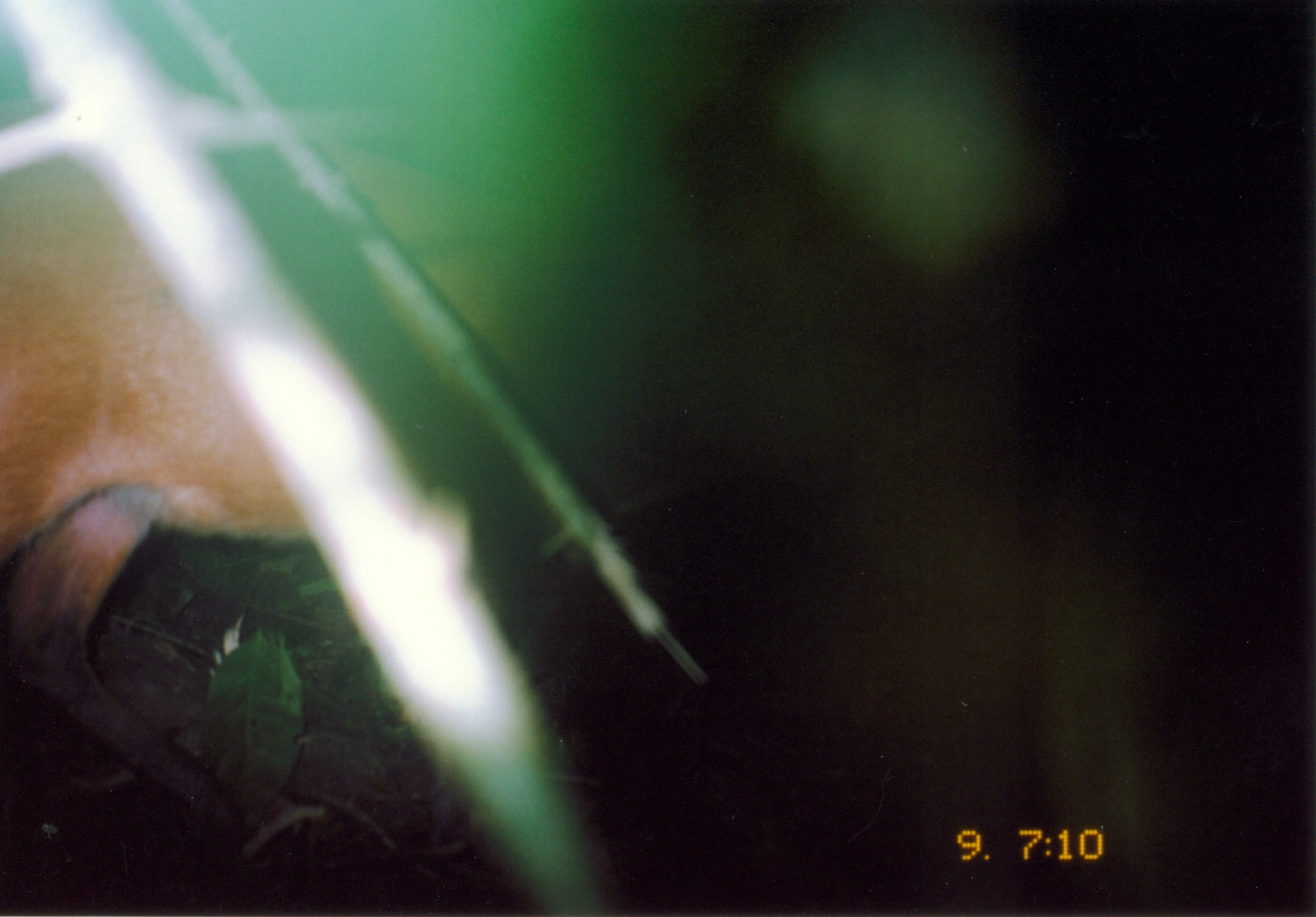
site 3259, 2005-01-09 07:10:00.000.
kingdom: Animalia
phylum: Chordata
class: Mammalia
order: Artiodactyla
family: Bovidae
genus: Cephalophus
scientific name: Cephalophus harveyi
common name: harvey's duiker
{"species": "Cephalophus harveyi (harvey's duiker)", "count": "1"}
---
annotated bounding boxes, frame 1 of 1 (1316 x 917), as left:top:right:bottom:
cephalophus harveyi: 0:100:312:841